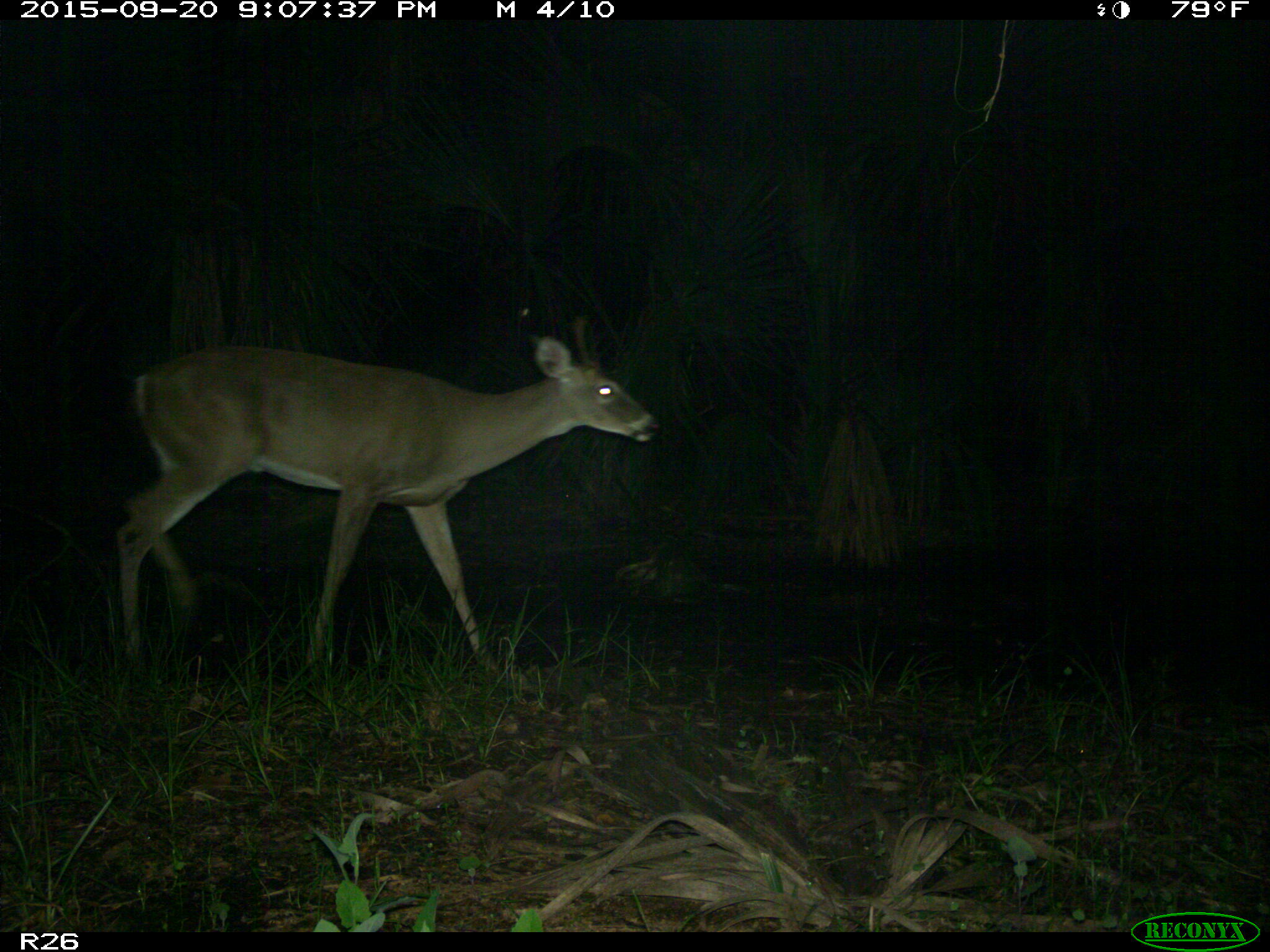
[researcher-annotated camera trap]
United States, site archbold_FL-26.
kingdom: Animalia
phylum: Chordata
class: Mammalia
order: Artiodactyla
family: Cervidae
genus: Odocoileus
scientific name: Odocoileus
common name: deer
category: unidentified deer